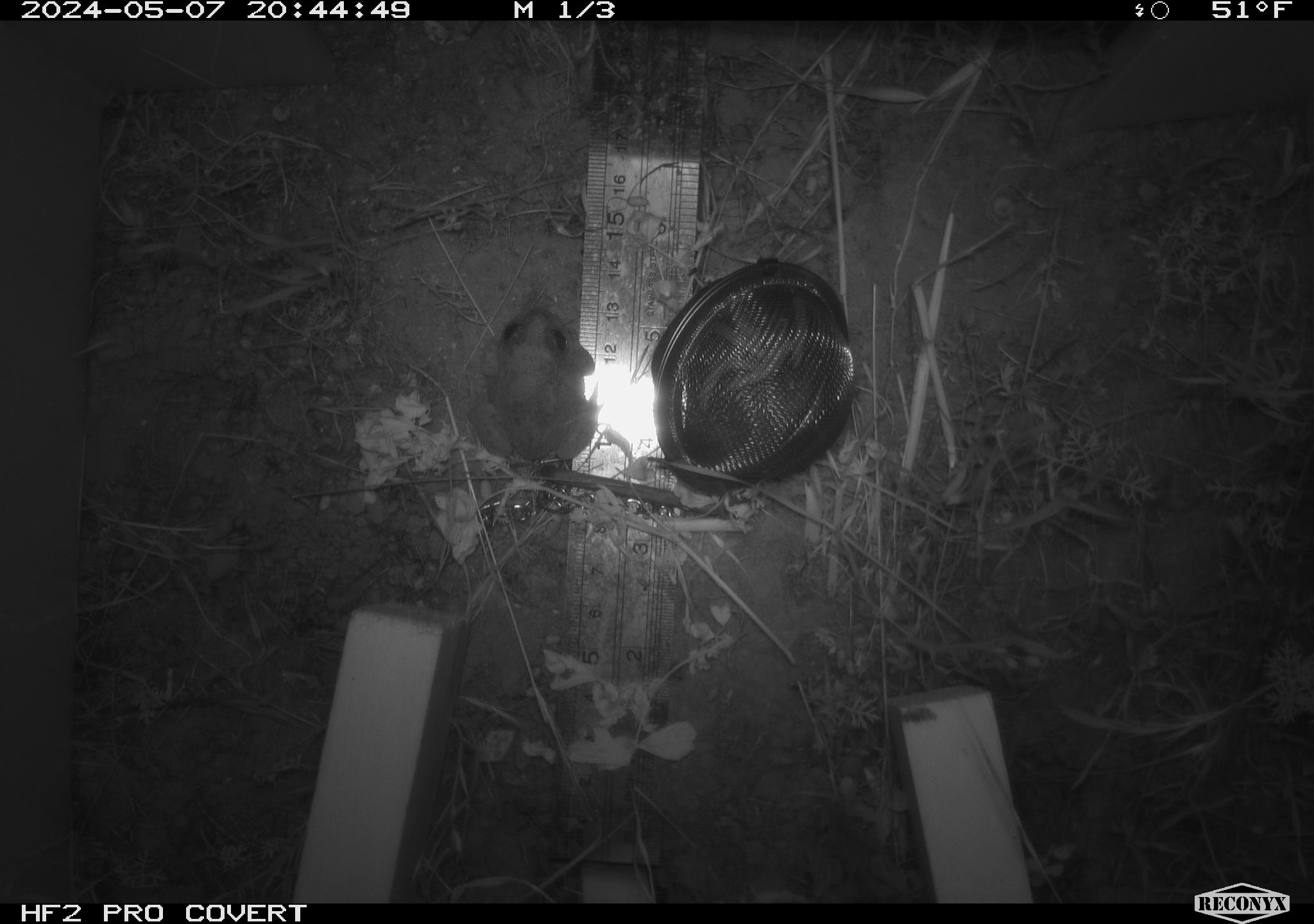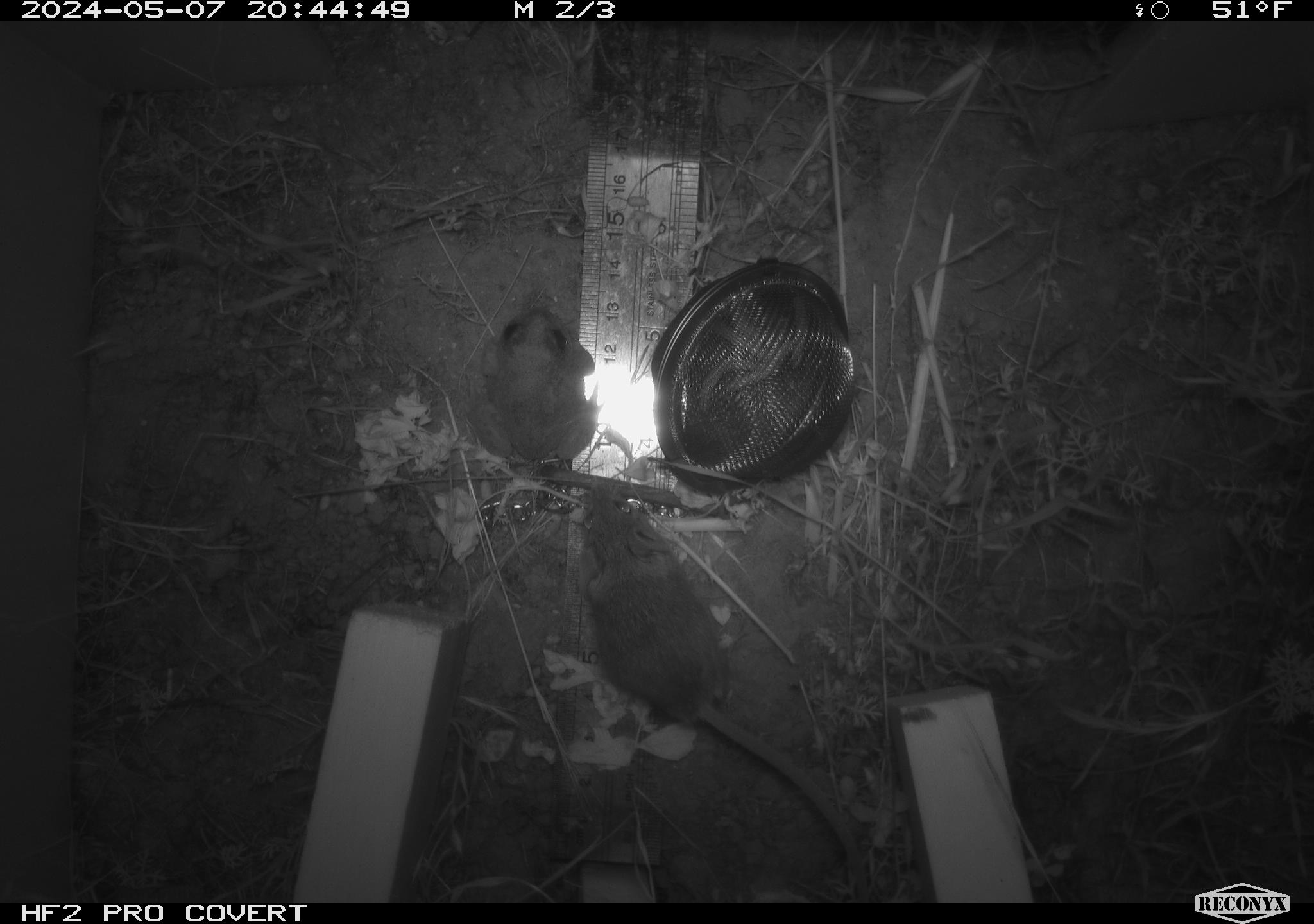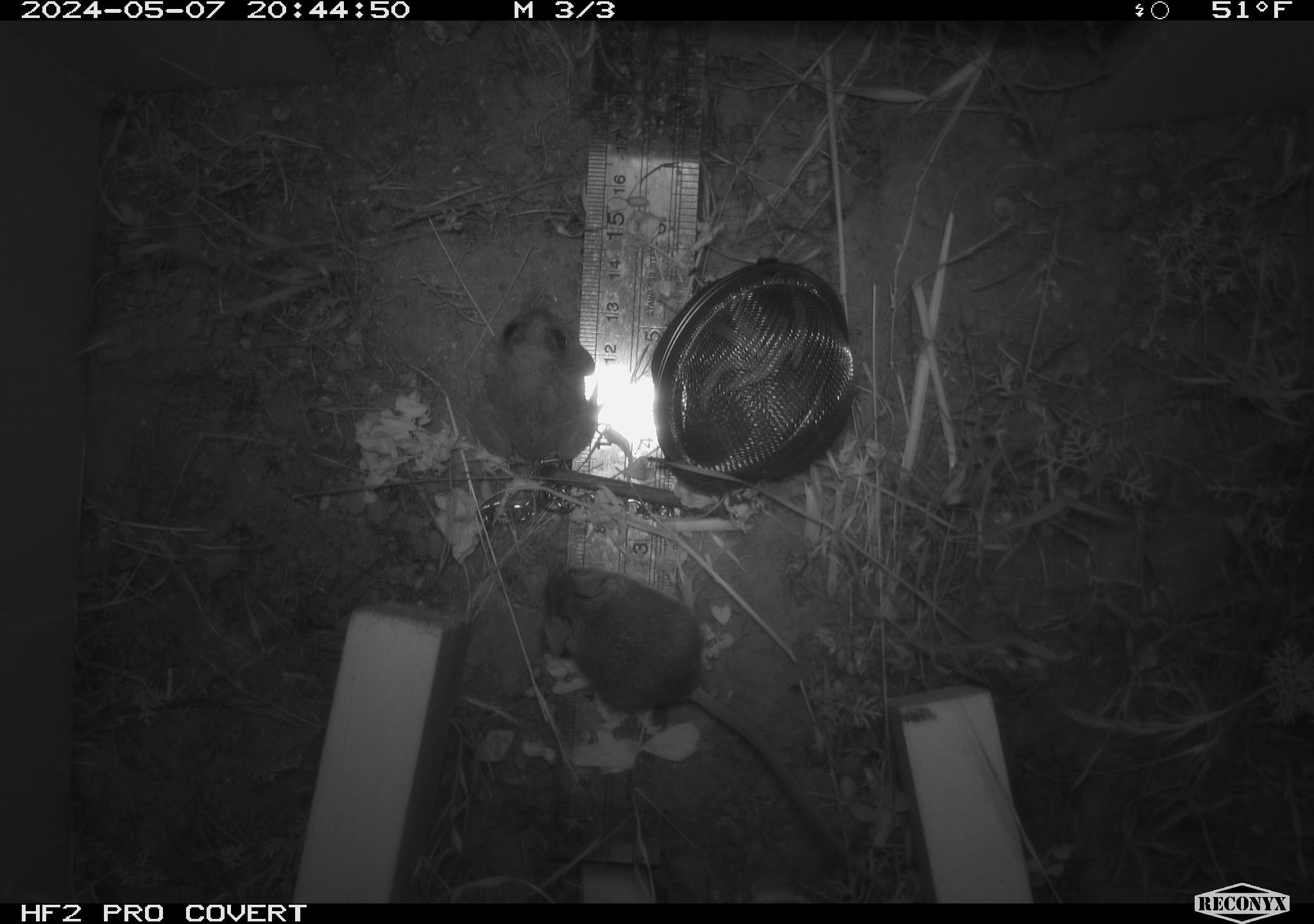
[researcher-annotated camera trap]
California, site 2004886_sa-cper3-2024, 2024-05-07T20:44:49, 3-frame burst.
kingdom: Animalia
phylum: Chordata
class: Amphibia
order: Anura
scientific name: Anura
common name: frogs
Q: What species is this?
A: Frogs (Anura).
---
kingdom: Animalia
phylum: Chordata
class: Mammalia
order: Rodentia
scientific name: Rodentia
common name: rodent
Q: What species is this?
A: Rodent (Rodentia).